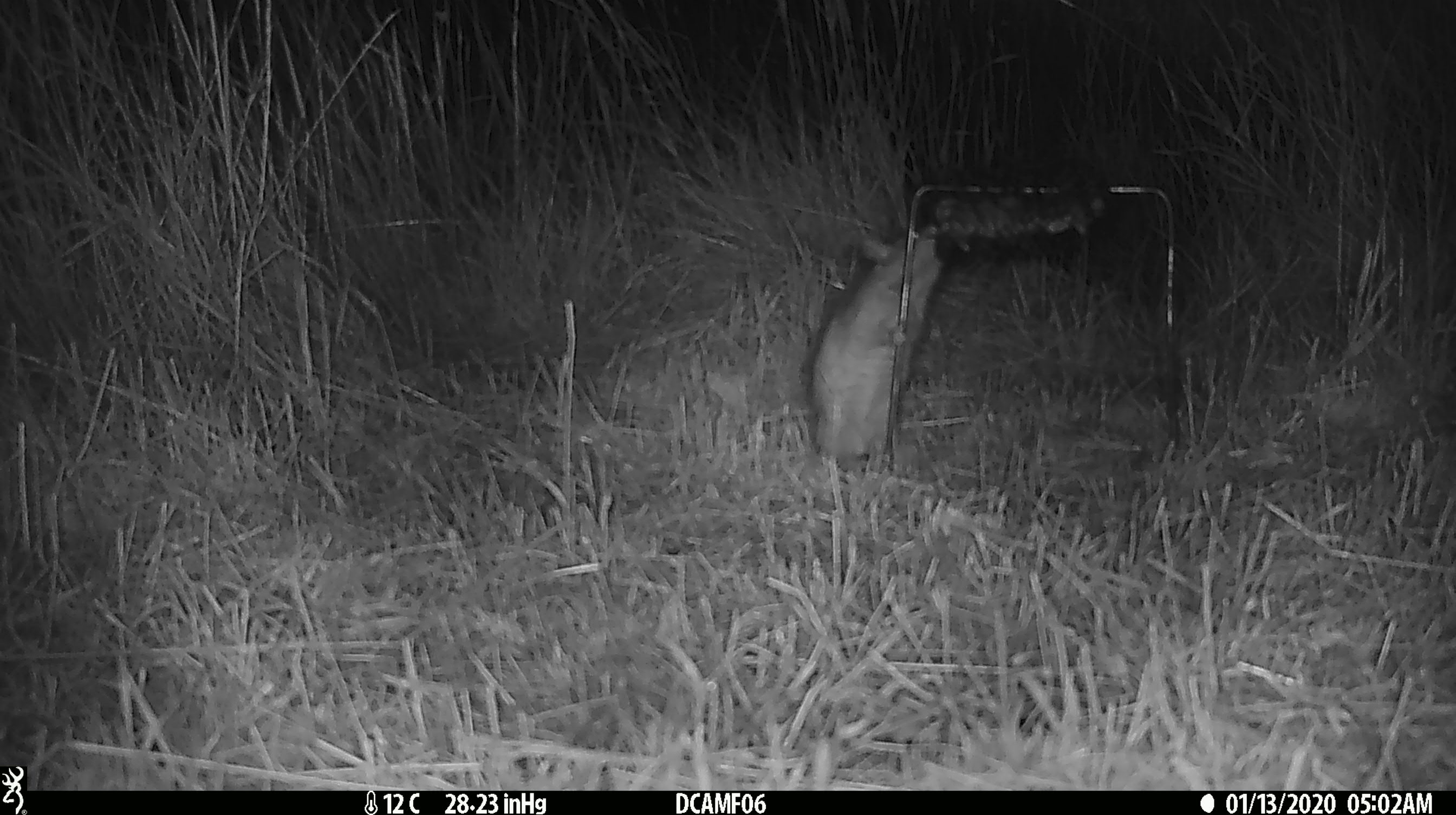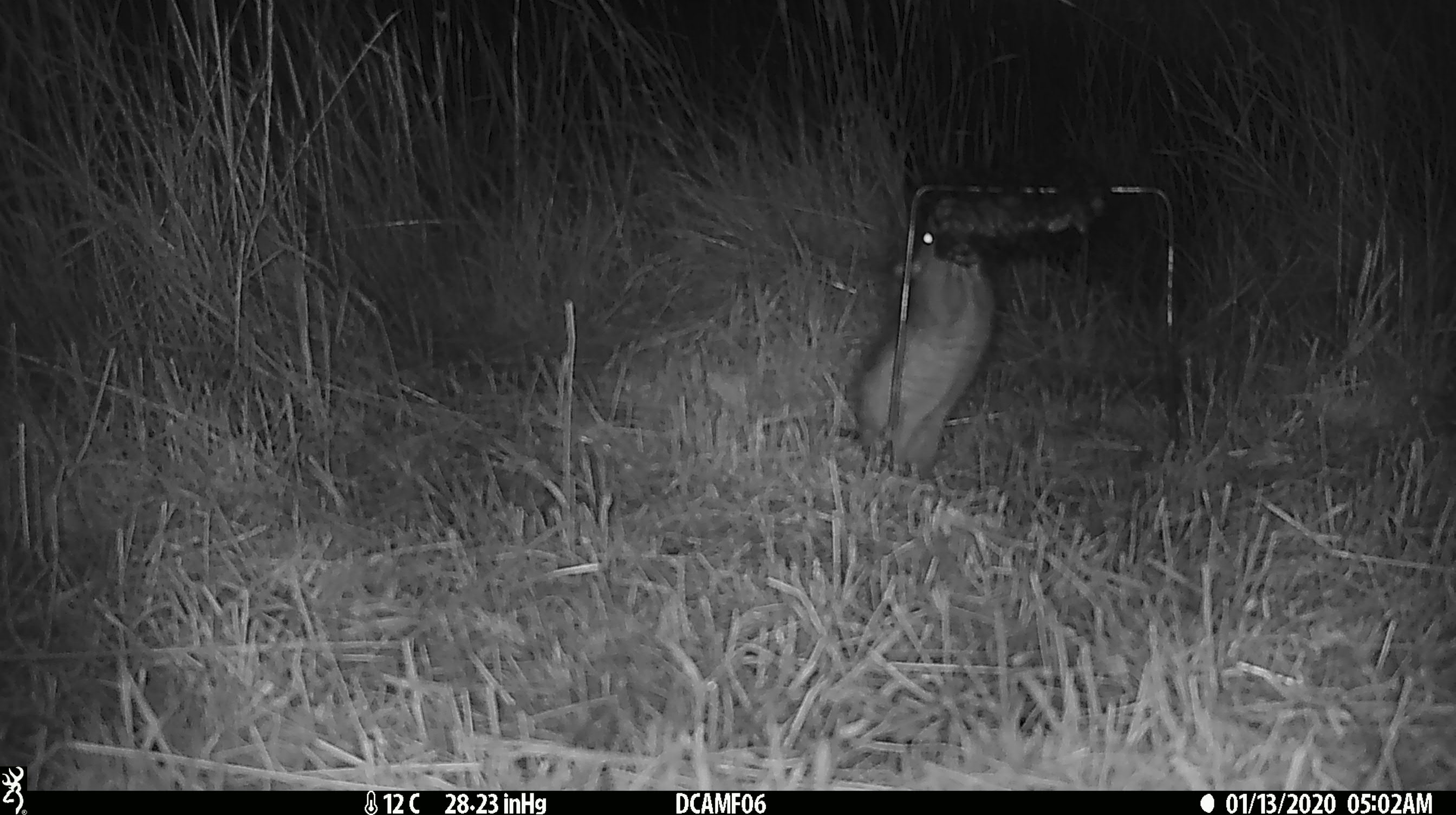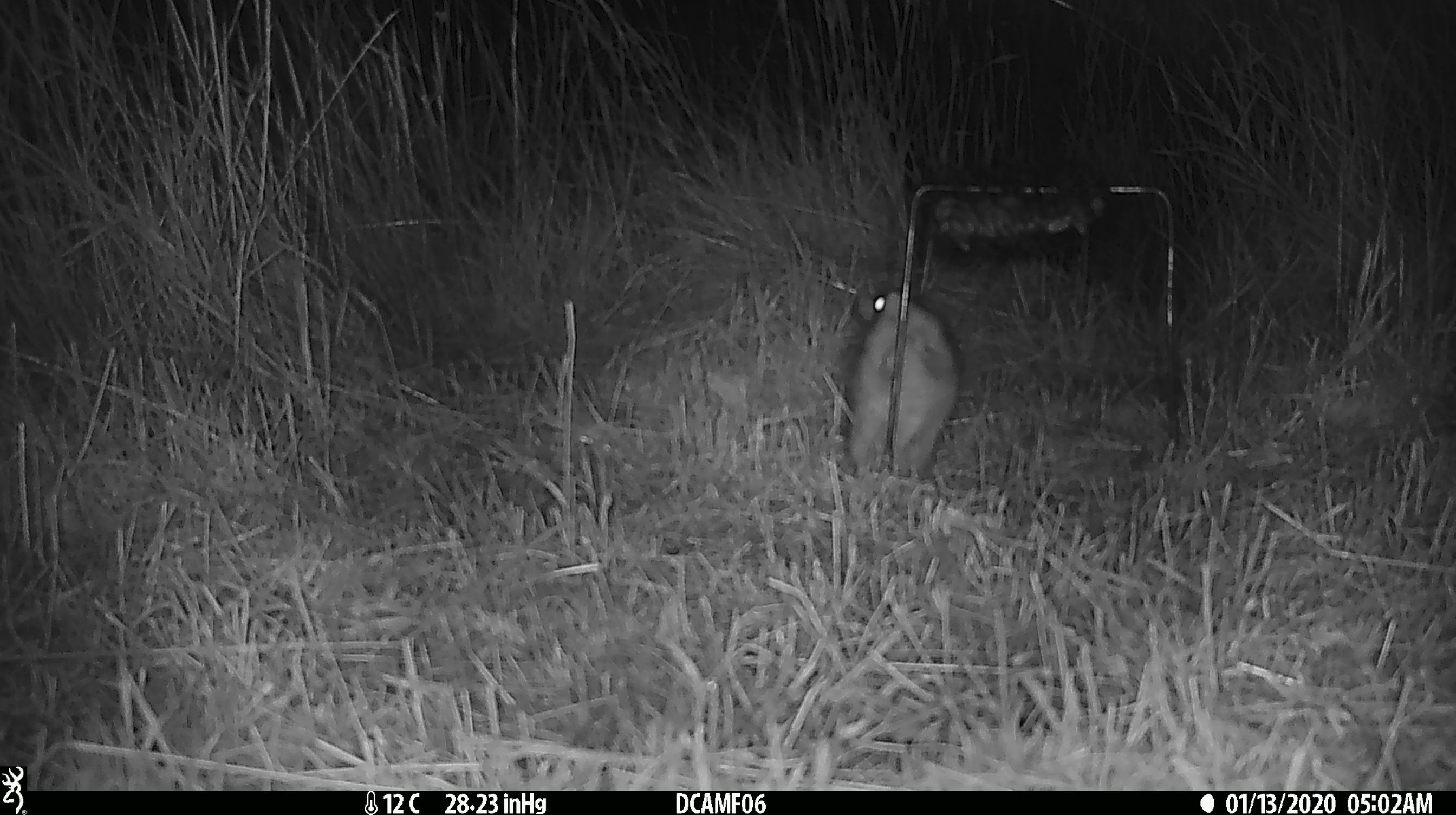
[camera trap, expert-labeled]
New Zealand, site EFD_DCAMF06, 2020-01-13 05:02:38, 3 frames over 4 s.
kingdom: Animalia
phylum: Chordata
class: Mammalia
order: Rodentia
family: Muridae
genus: Rattus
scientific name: Rattus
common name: rat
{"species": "rat (Rattus)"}